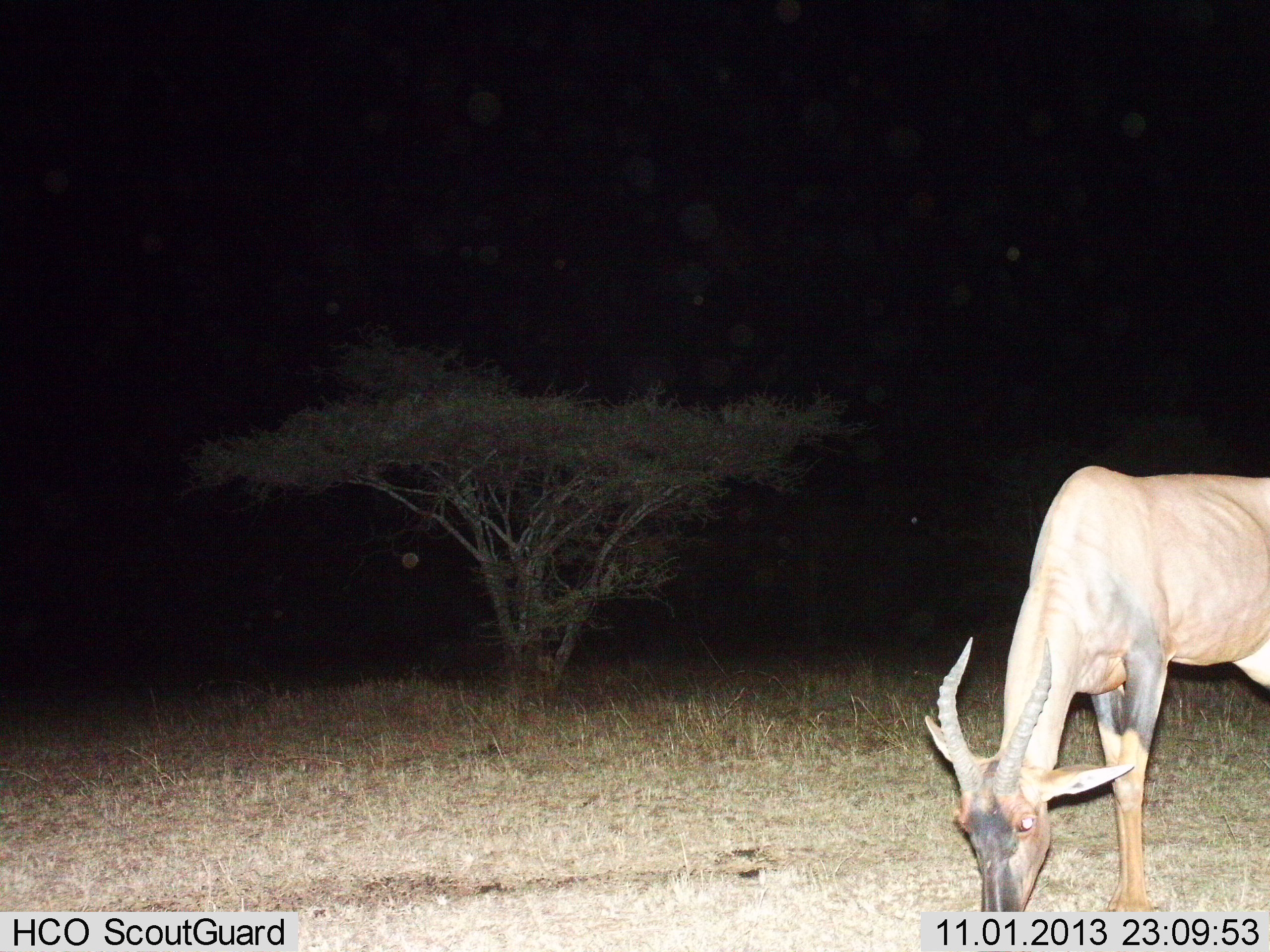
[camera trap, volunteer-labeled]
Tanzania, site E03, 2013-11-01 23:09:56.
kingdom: Animalia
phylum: Chordata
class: Mammalia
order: Artiodactyla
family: Bovidae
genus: Damaliscus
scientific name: Damaliscus lunatus jimela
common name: topi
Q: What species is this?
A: Topi (Damaliscus lunatus jimela).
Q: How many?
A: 1.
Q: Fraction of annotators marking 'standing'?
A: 30%.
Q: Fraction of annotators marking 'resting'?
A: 0%.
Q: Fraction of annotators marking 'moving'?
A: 0%.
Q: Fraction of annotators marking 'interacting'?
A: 0%.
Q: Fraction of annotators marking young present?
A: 0%.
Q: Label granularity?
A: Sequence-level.